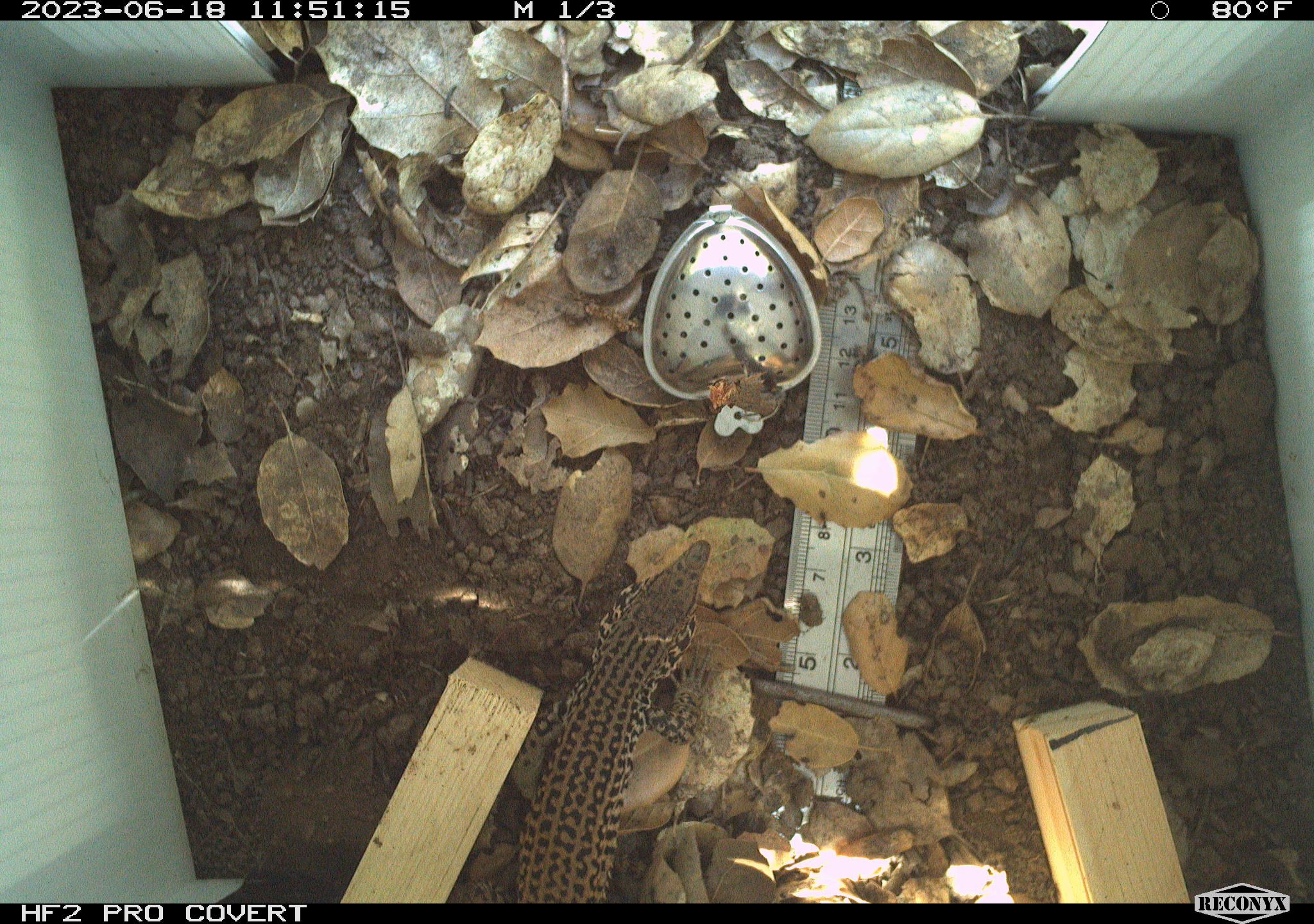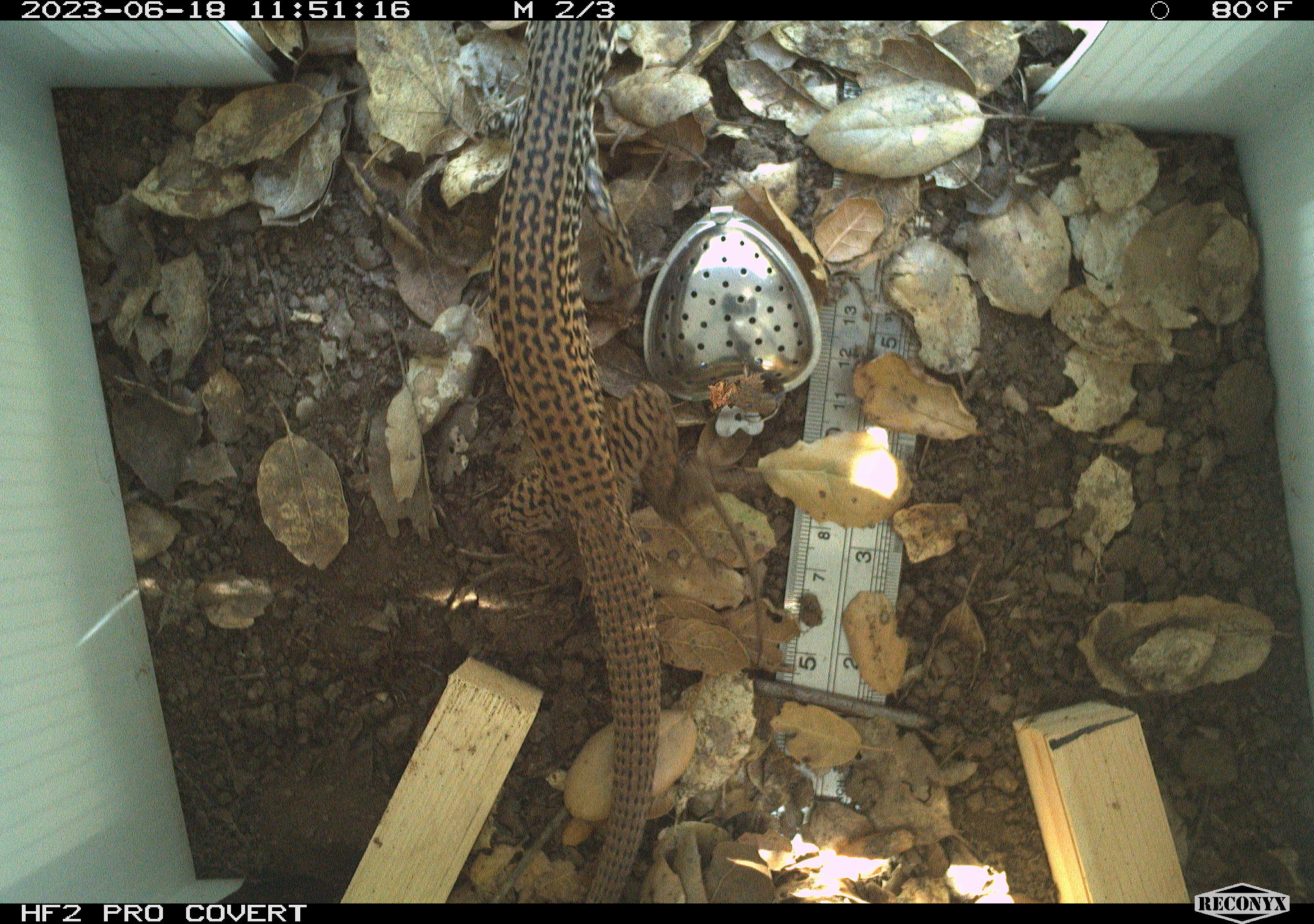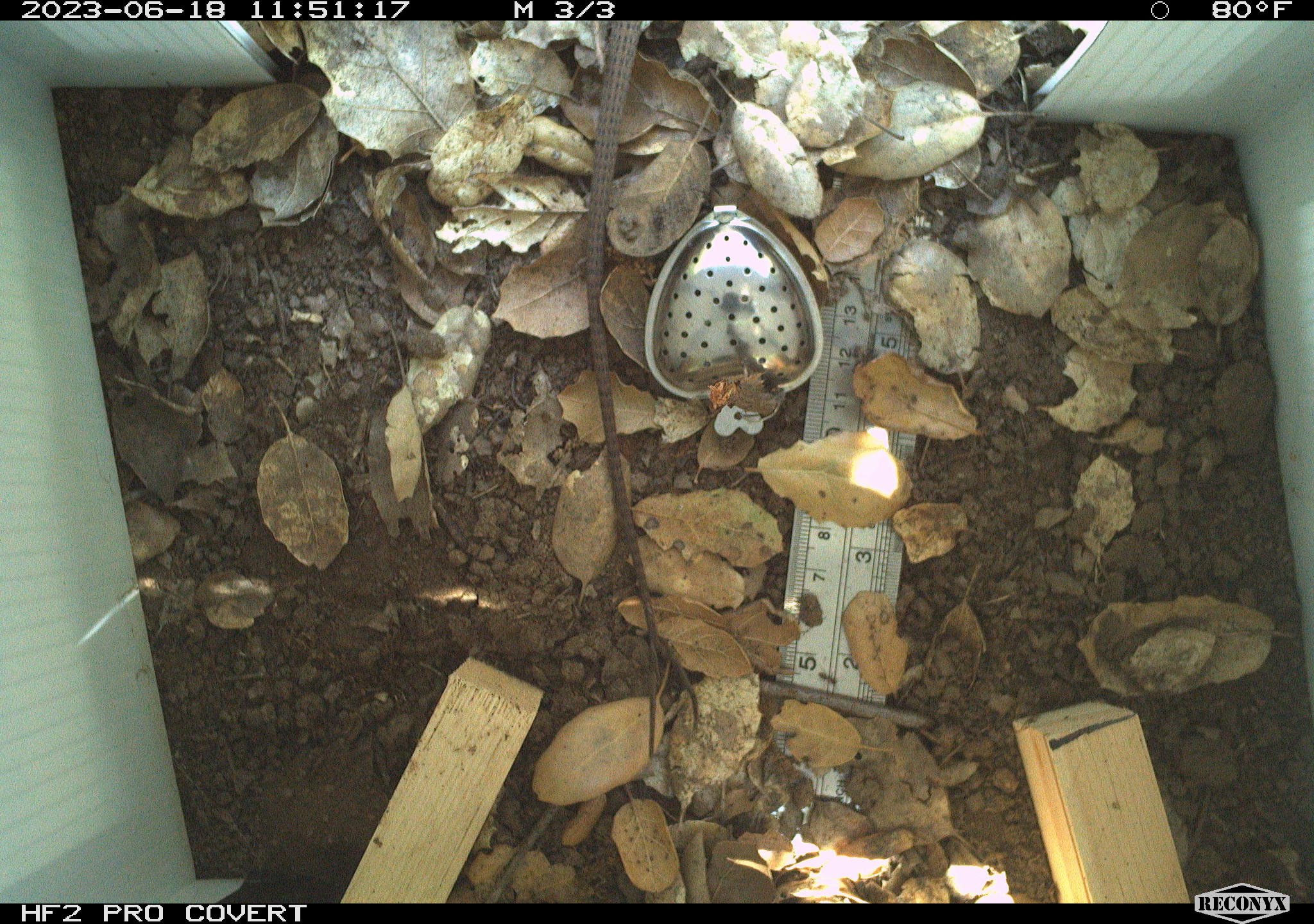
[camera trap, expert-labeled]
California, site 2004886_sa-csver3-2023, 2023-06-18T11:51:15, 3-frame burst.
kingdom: Animalia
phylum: Chordata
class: Reptilia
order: Squamata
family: Teiidae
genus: Aspidoscelis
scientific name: Aspidoscelis tigris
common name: western whiptail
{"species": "western whiptail (Aspidoscelis tigris)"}